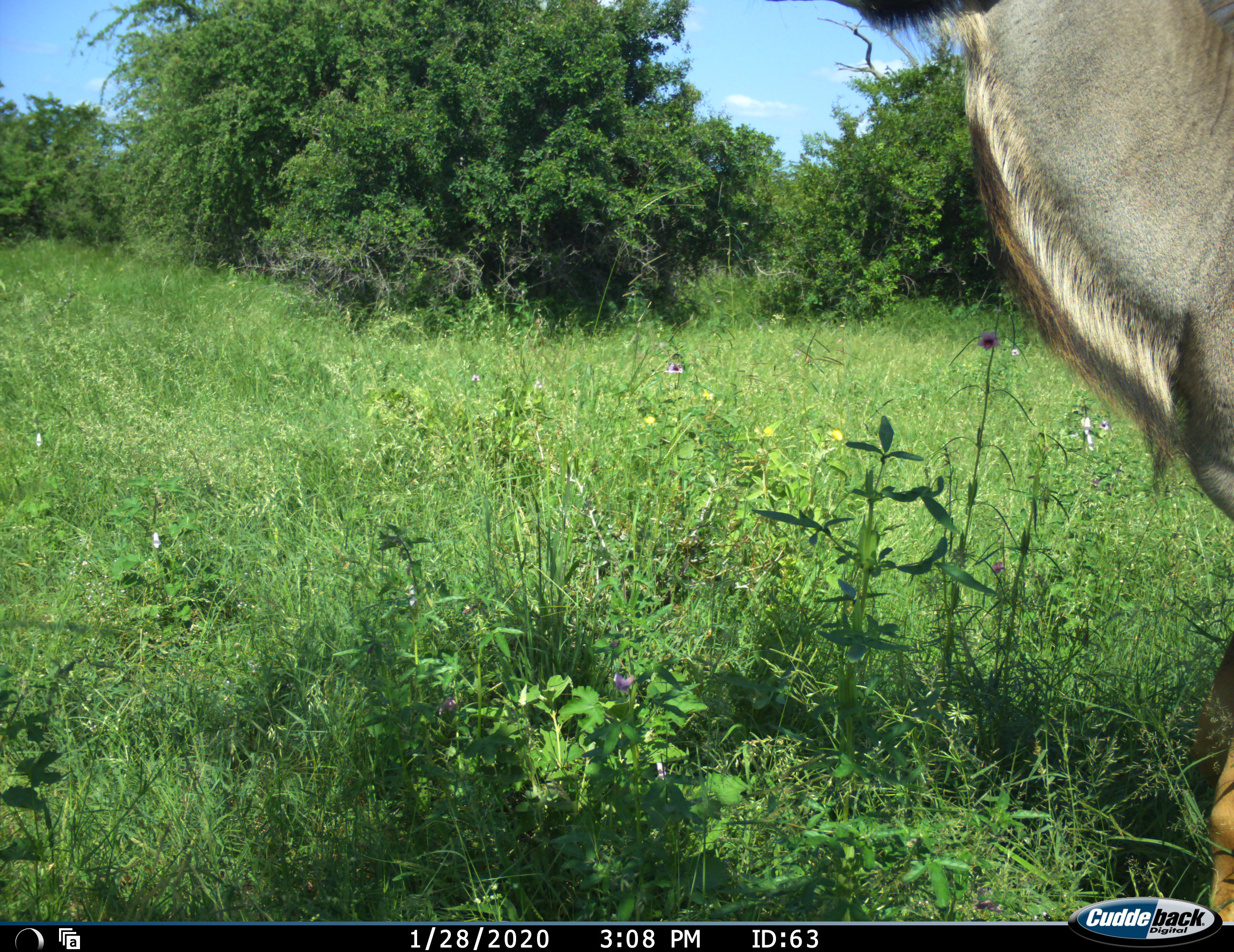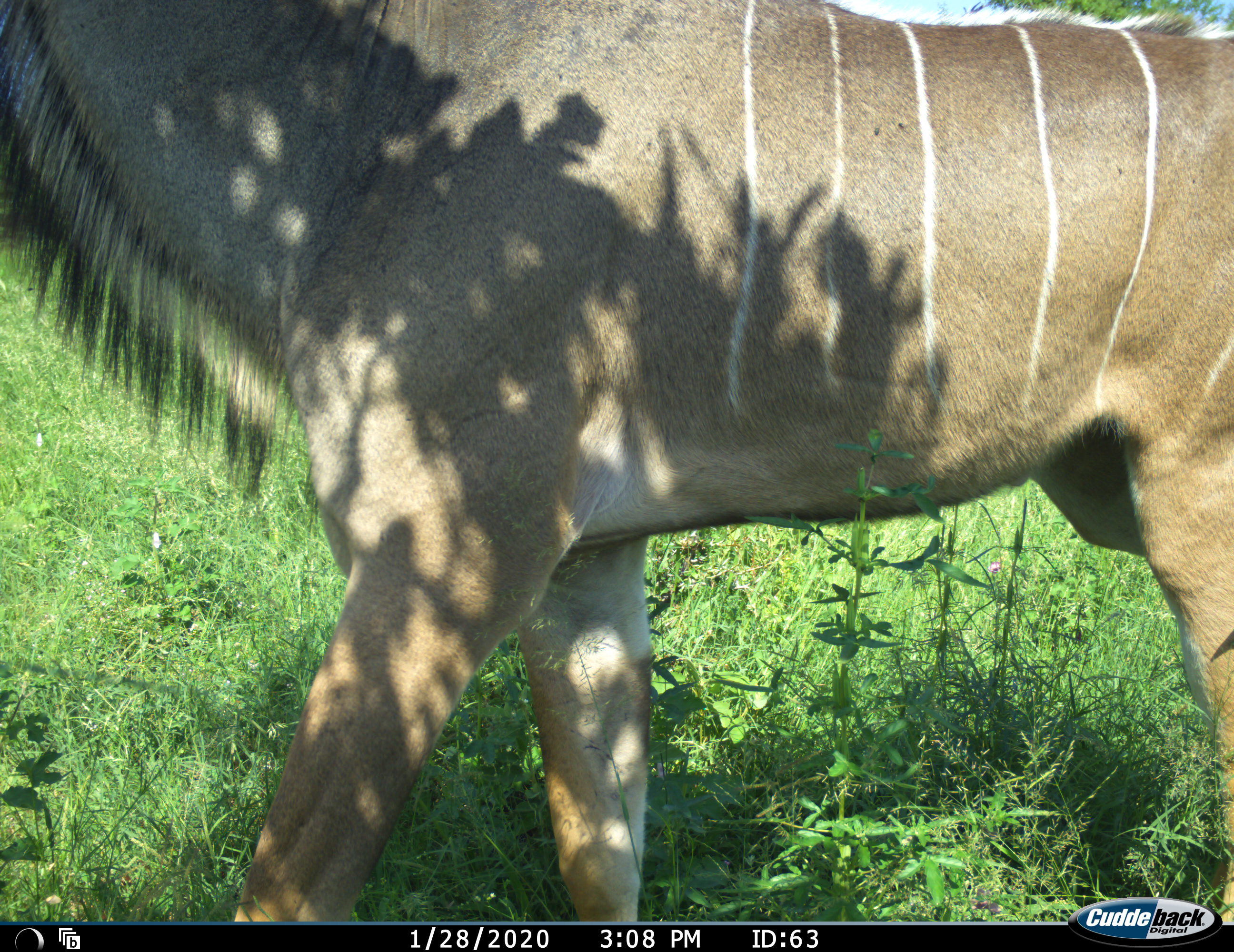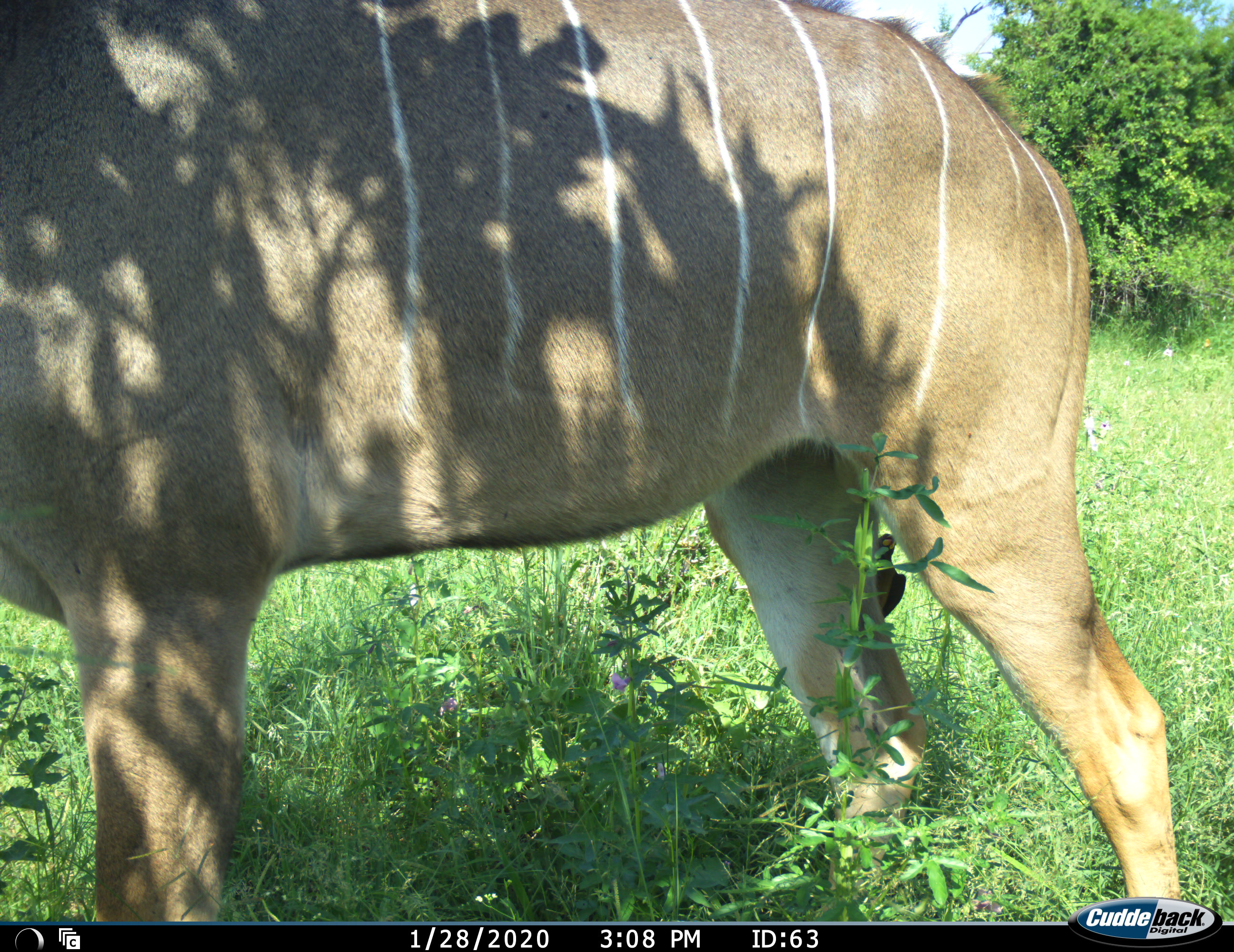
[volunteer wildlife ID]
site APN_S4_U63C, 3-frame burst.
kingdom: Animalia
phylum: Chordata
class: Mammalia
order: Artiodactyla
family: Bovidae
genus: Tragelaphus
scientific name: Tragelaphus angasii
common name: nyala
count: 1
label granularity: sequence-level